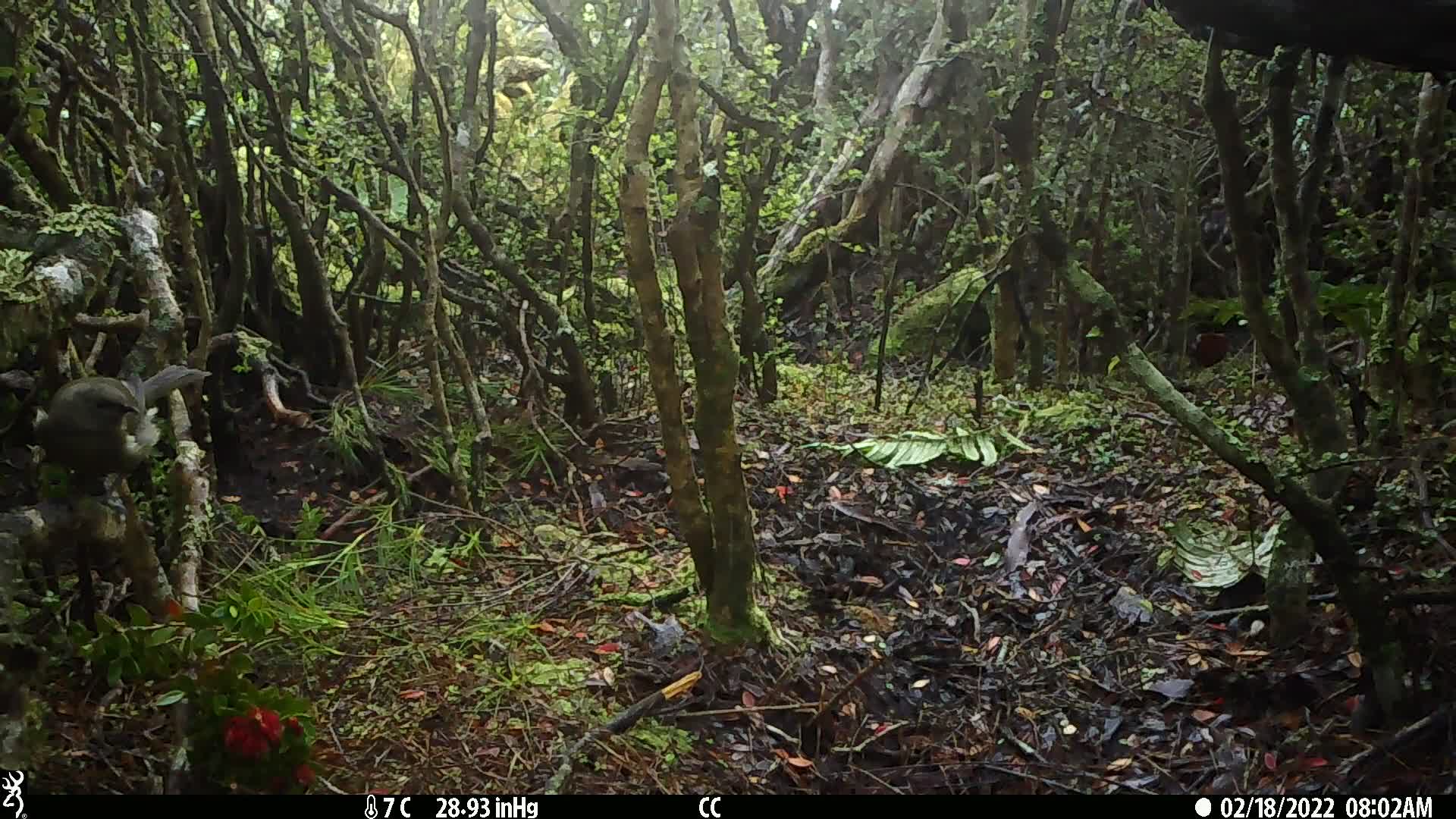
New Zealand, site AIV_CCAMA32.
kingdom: Animalia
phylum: Chordata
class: Aves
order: Passeriformes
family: Meliphagidae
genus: Anthornis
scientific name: Anthornis melanura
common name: new zealand bellbird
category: bellbird